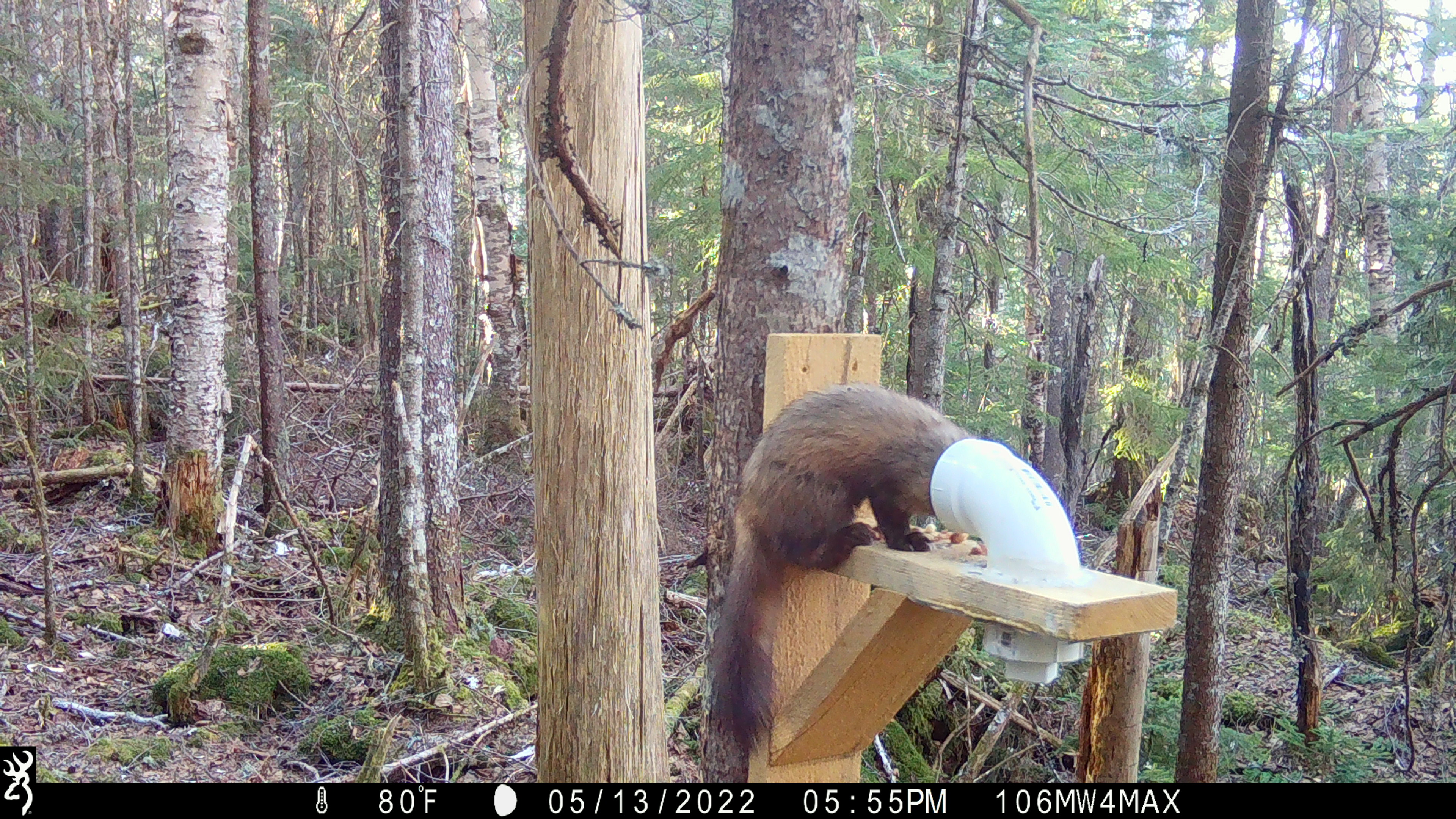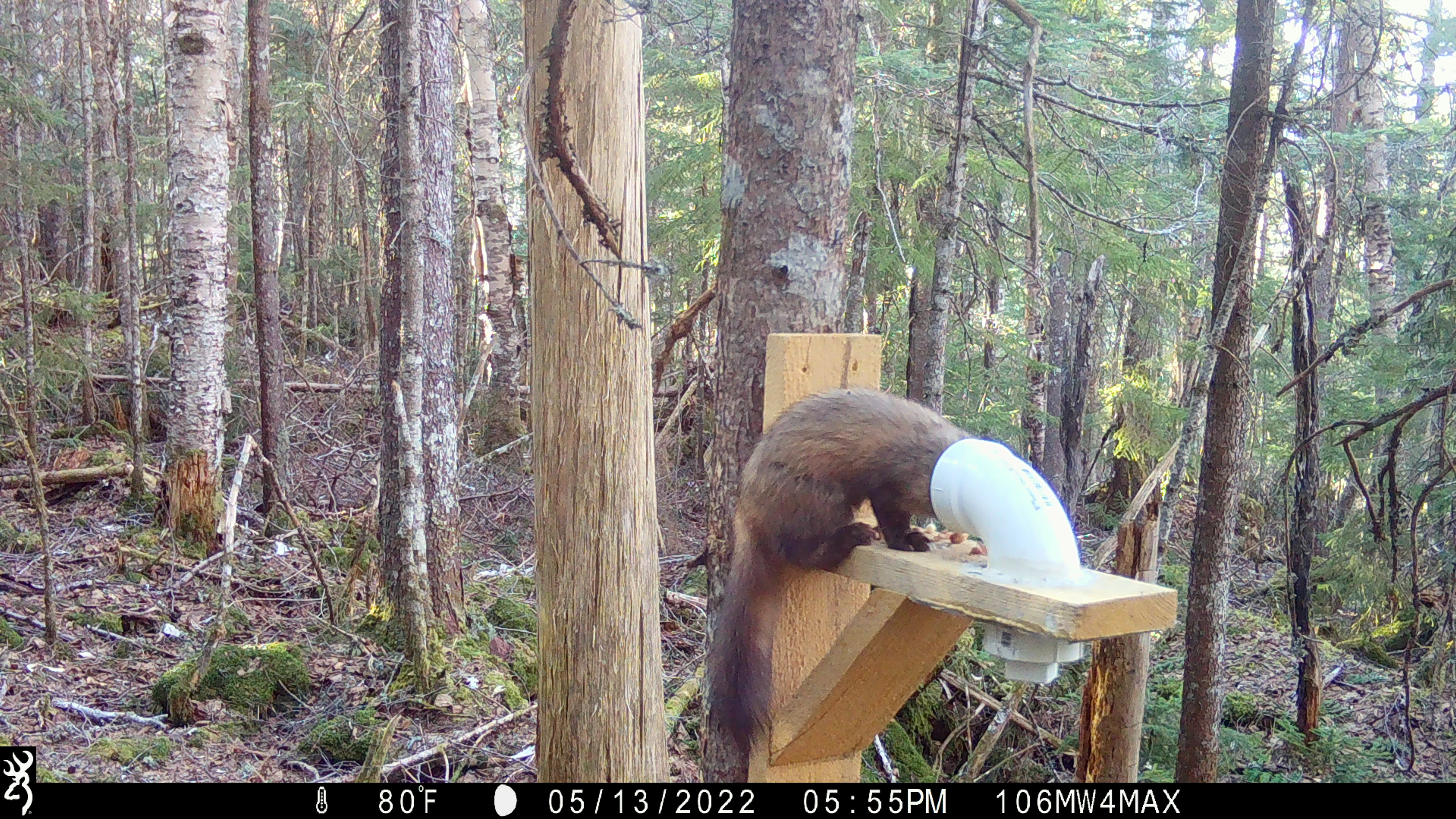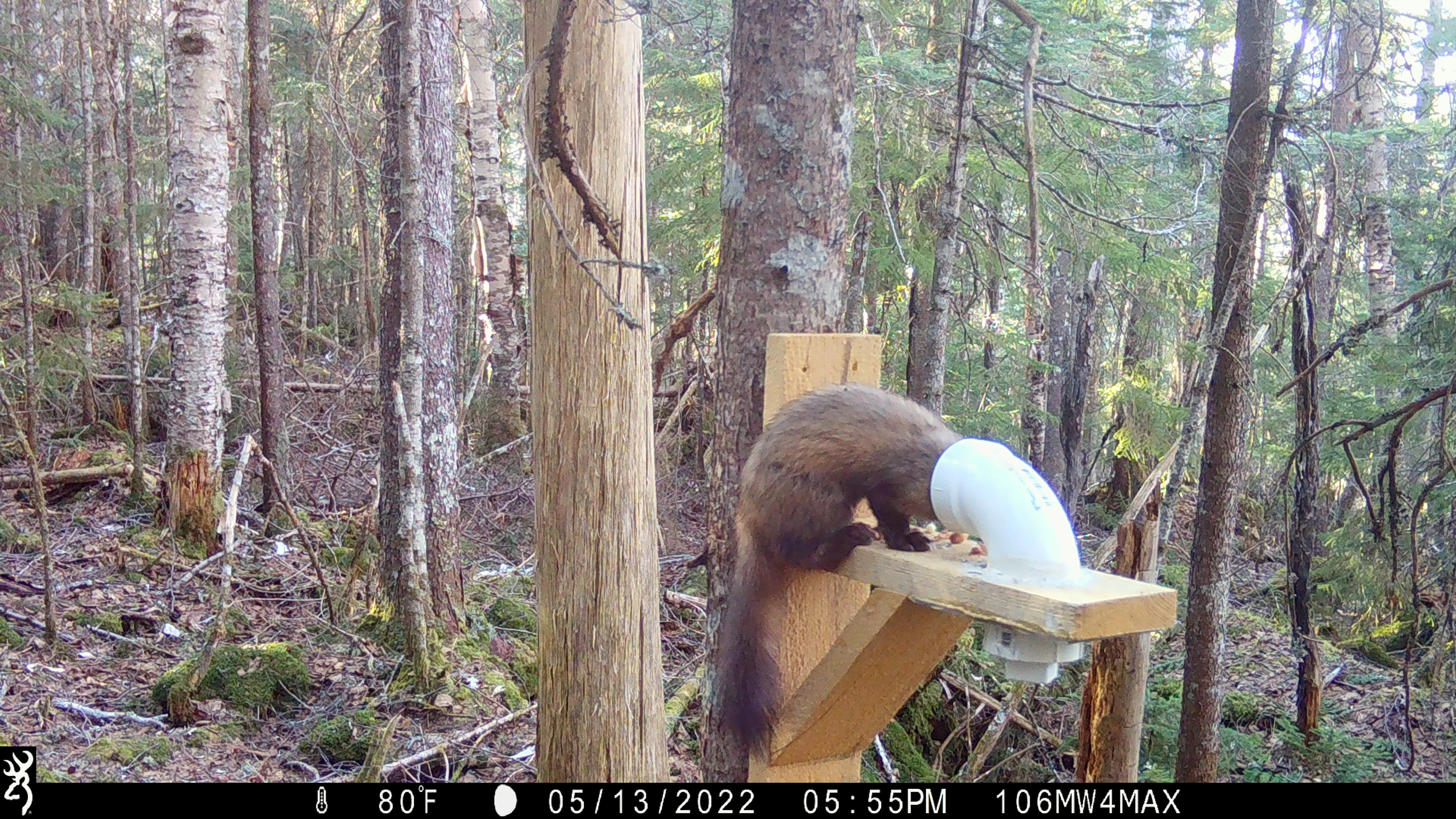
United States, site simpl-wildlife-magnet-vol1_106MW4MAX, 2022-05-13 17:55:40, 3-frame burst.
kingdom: Animalia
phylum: Chordata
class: Mammalia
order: Carnivora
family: Mustelidae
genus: Martes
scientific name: Martes americana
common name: american marten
American marten (Martes americana).